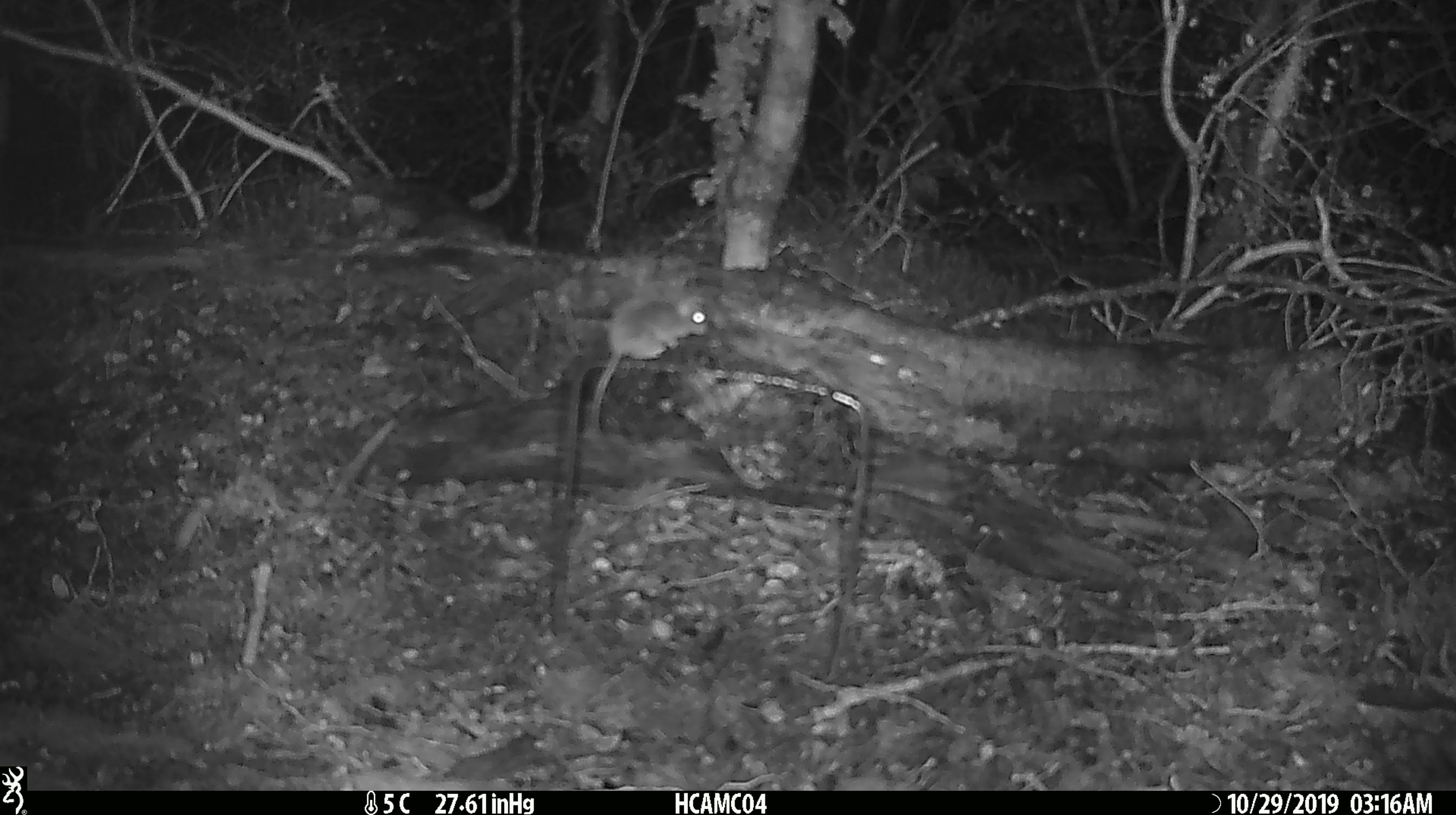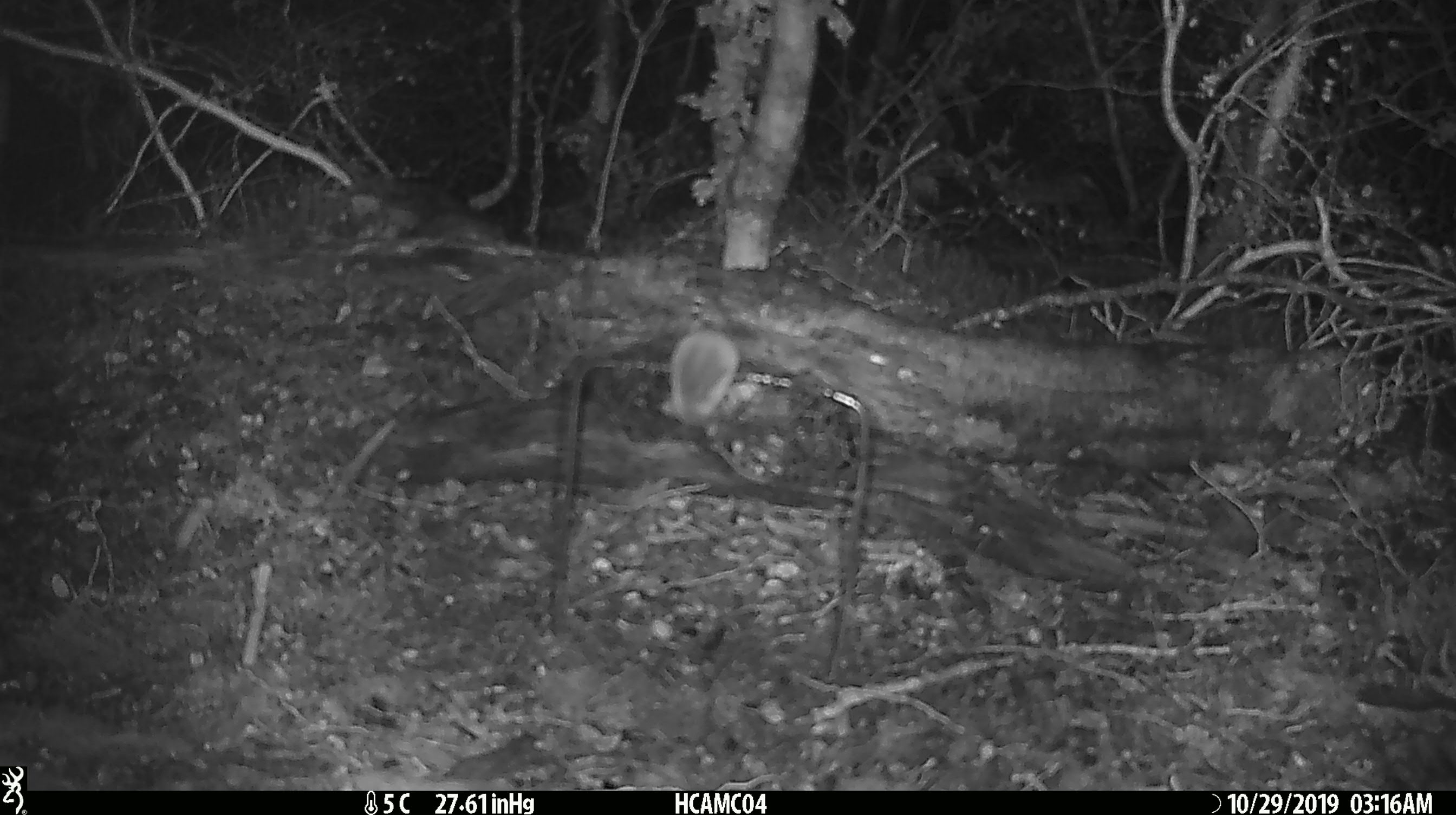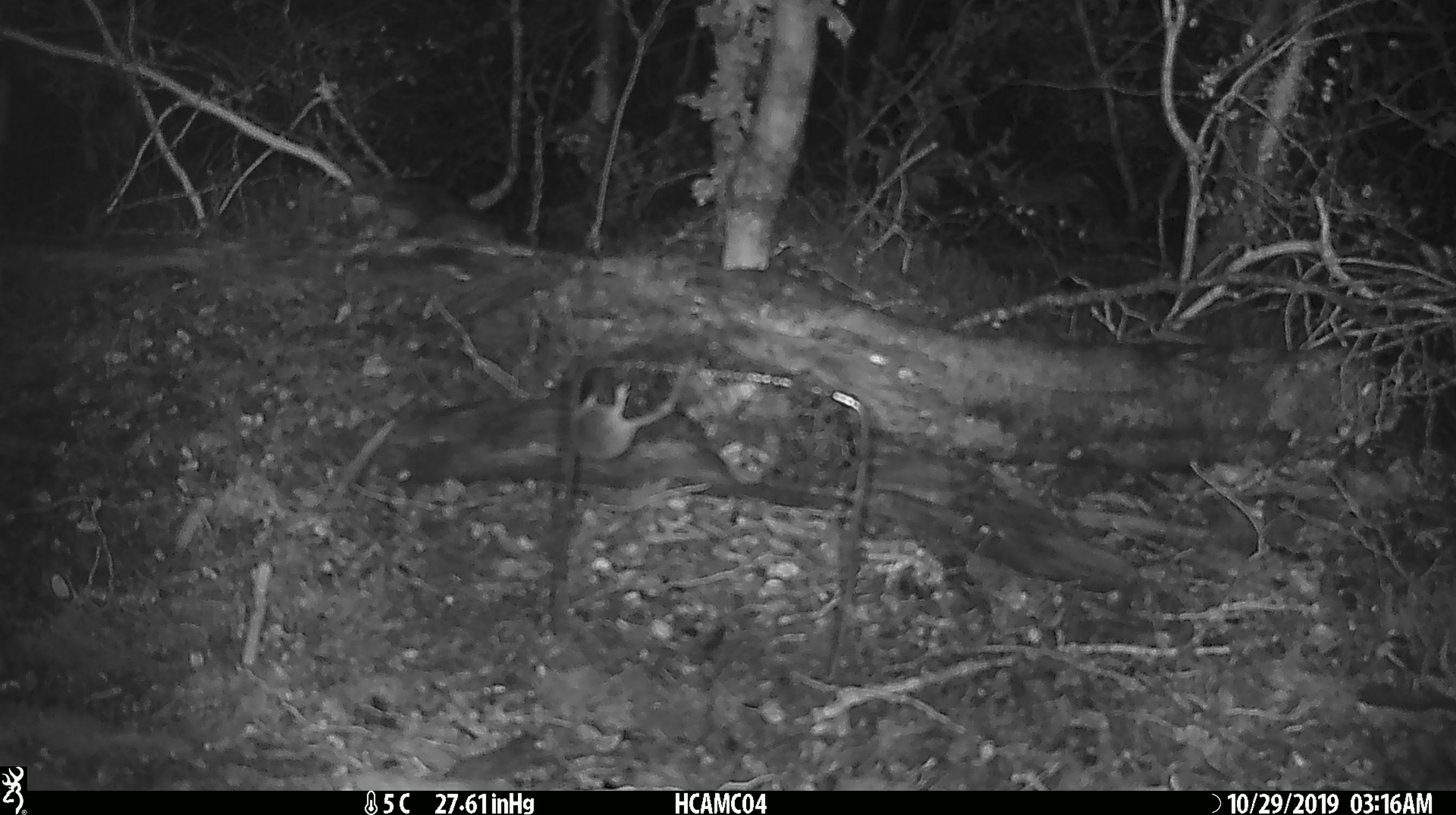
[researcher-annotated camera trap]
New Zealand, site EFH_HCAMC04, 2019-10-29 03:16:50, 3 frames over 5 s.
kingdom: Animalia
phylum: Chordata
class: Mammalia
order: Rodentia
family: Muridae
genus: Mus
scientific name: Mus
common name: mouse